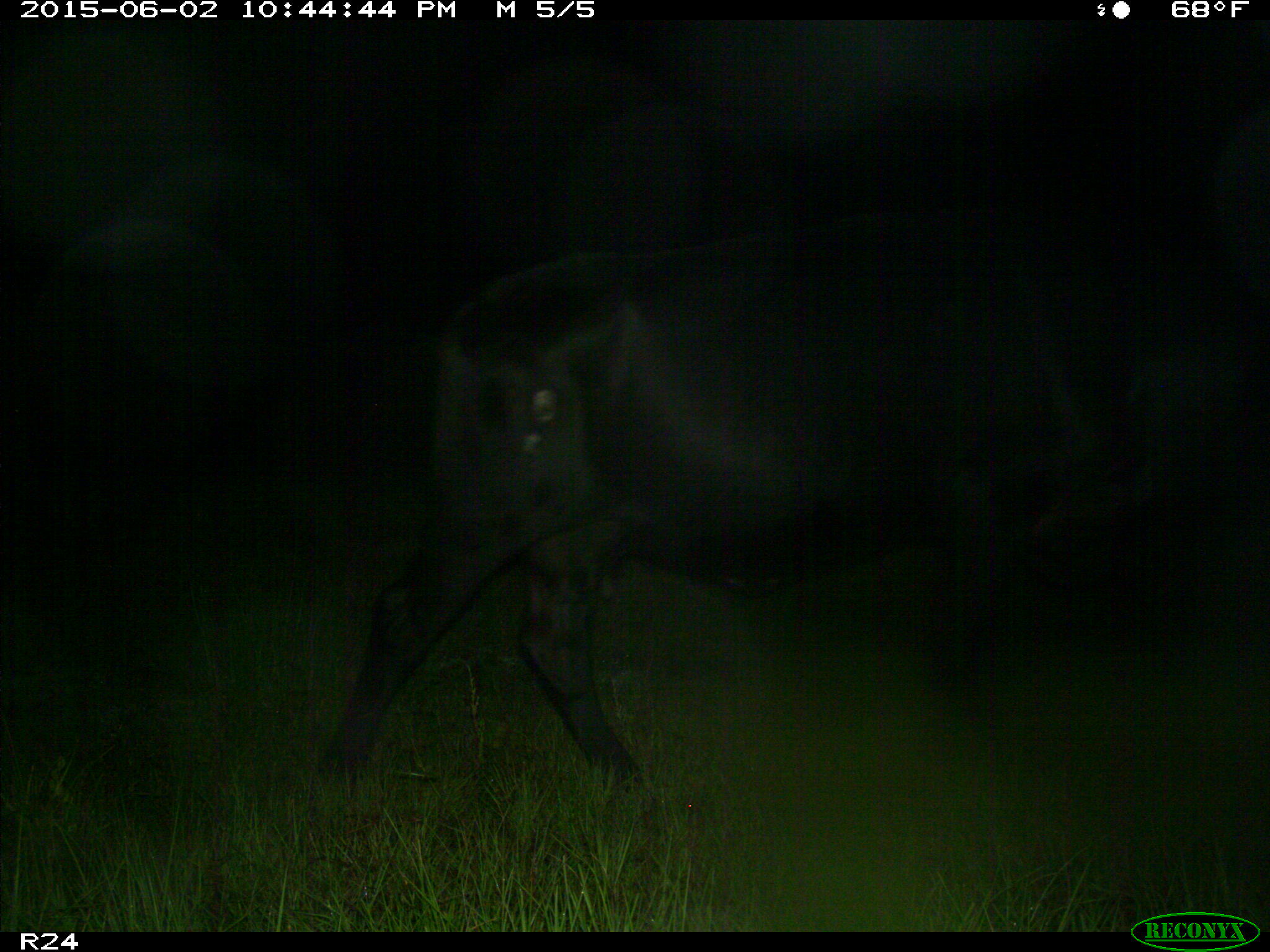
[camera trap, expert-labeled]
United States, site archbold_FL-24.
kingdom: Animalia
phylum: Chordata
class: Mammalia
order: Artiodactyla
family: Bovidae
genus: Bos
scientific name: Bos taurus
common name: domestic cow